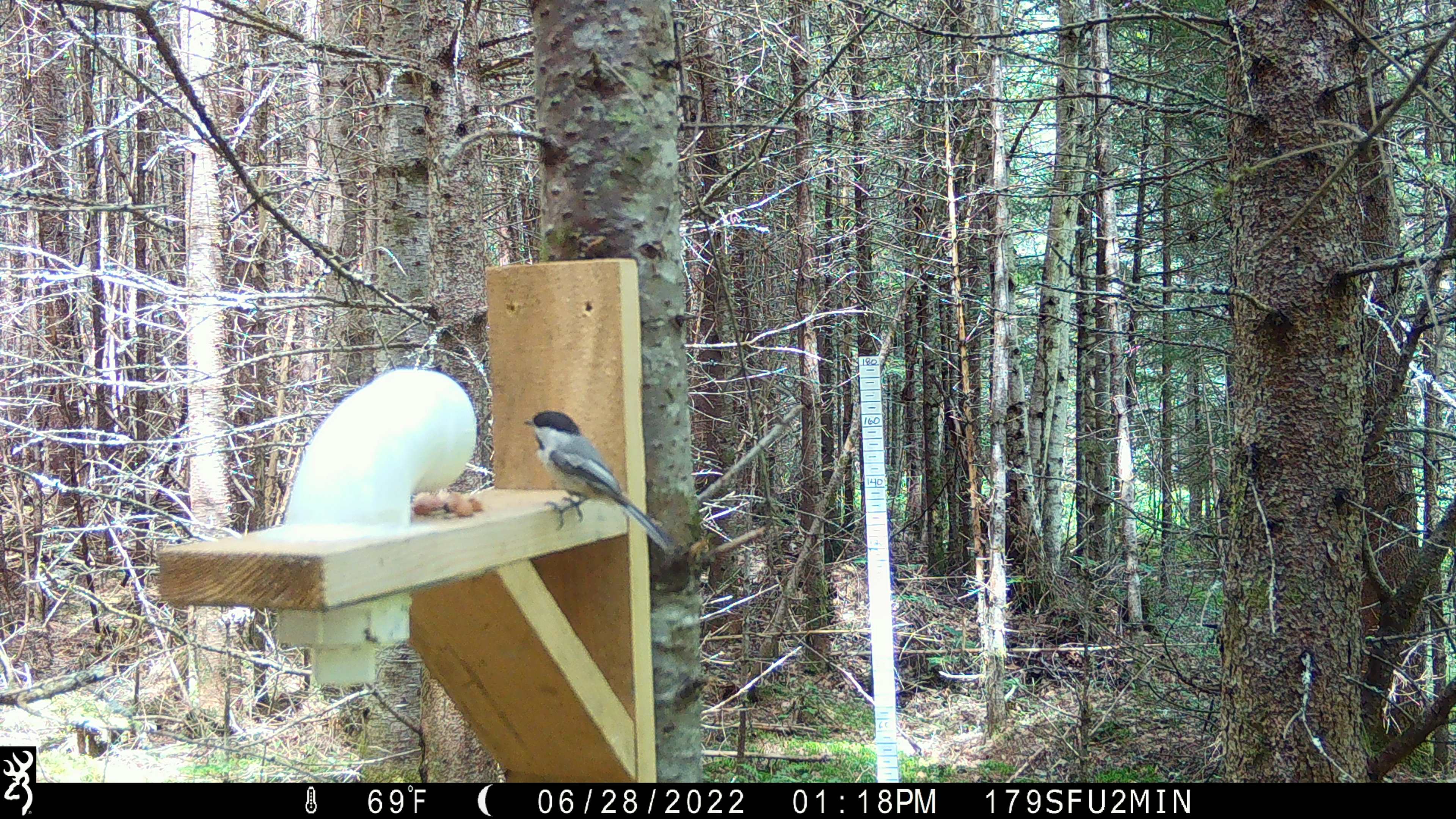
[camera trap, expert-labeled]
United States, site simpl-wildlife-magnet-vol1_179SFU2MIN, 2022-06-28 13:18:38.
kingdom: Animalia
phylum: Chordata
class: Aves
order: Passeriformes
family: Paridae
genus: Poecile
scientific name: Poecile atricapillus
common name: black-capped chickadee